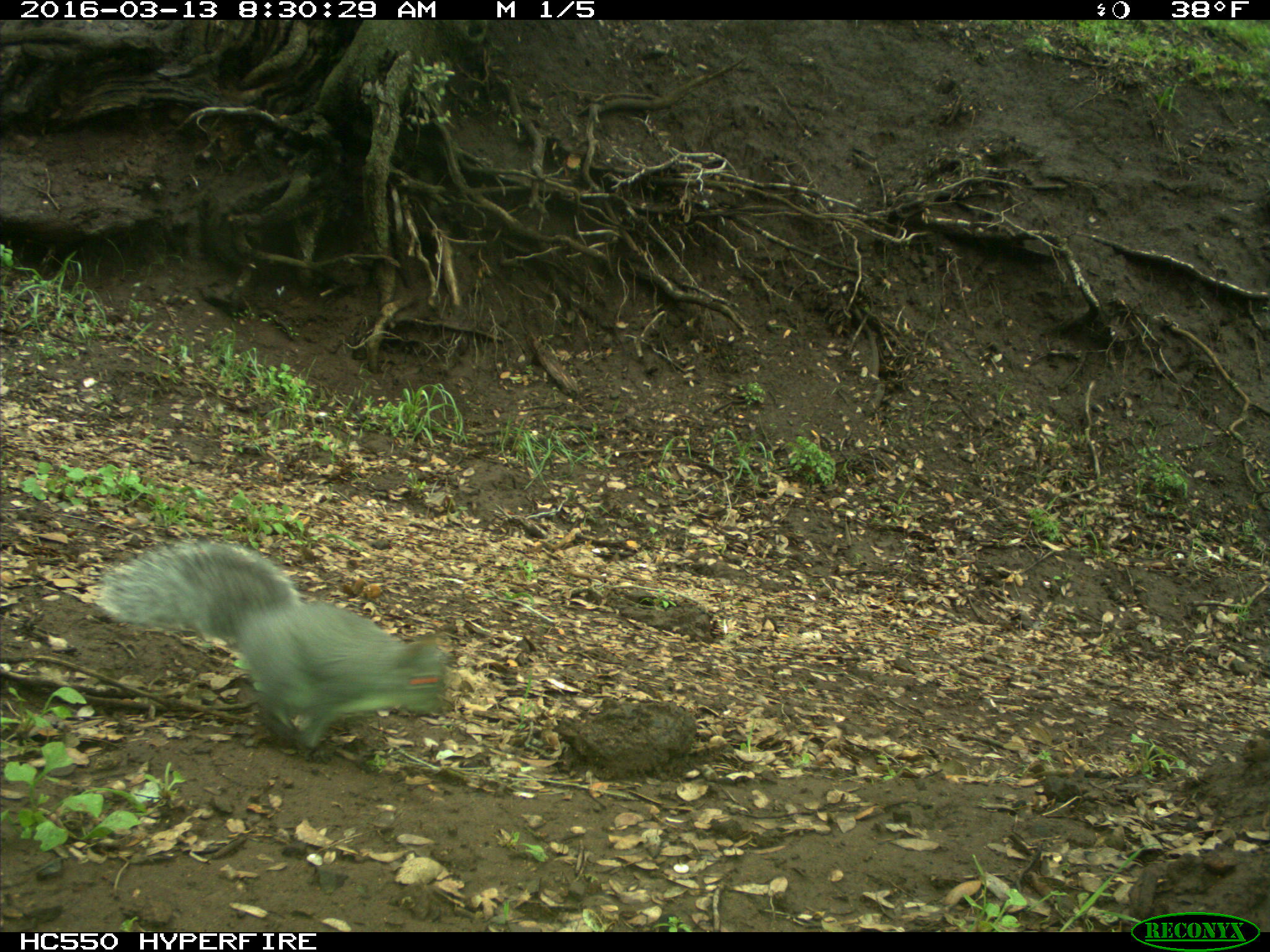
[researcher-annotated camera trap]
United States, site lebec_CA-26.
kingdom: Animalia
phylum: Chordata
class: Mammalia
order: Rodentia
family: Sciuridae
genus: Sciurus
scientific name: Sciurus carolinensis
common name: eastern gray squirrel